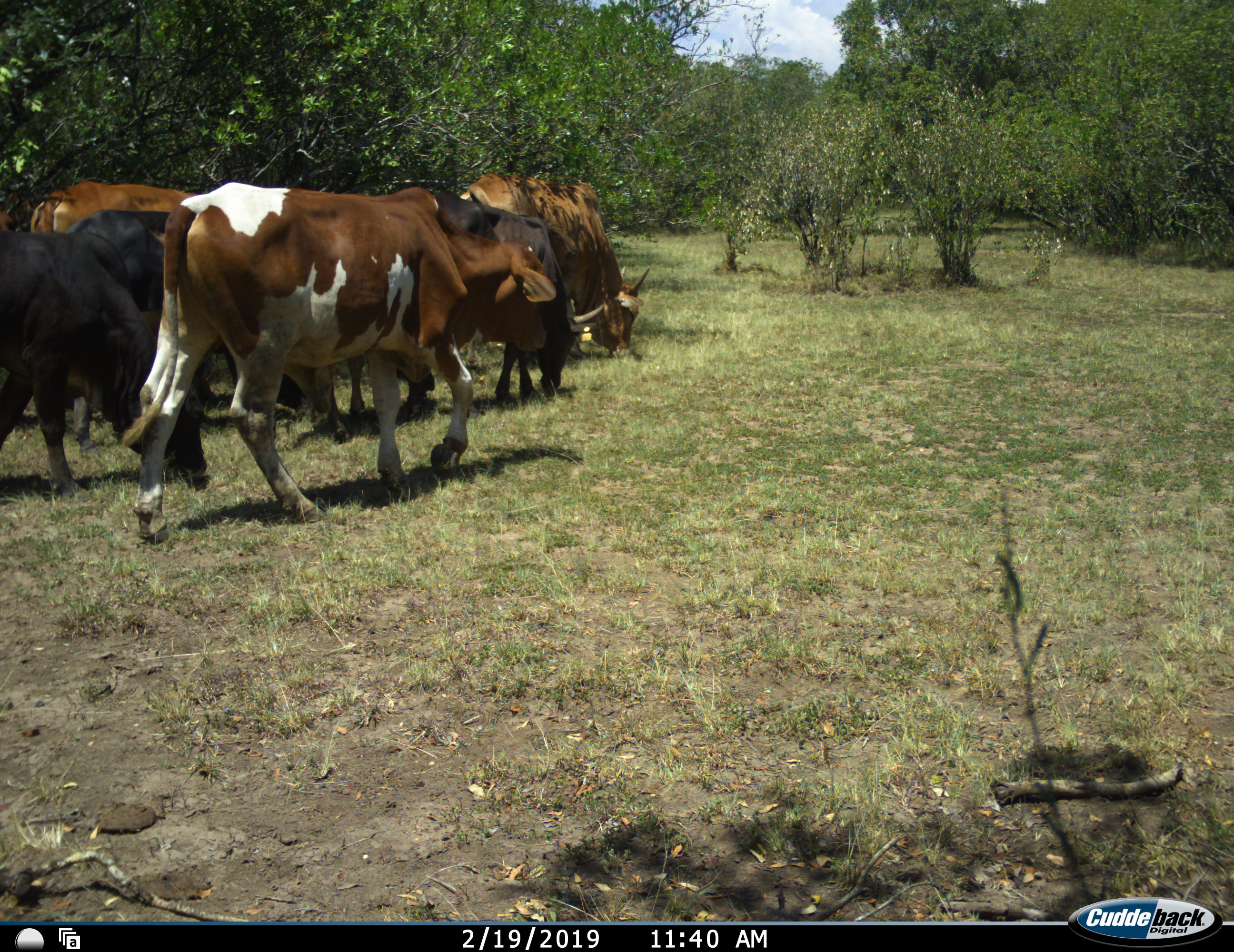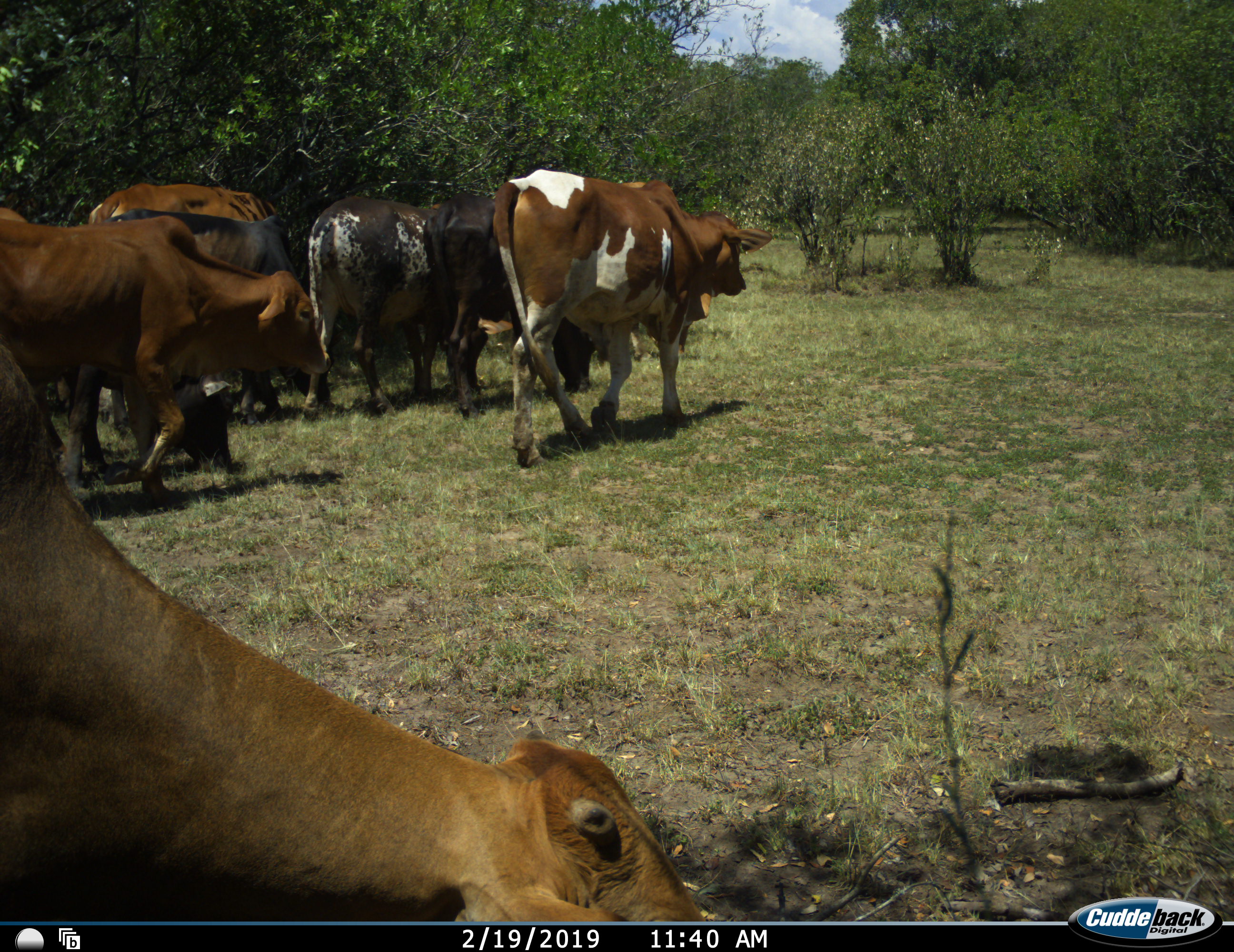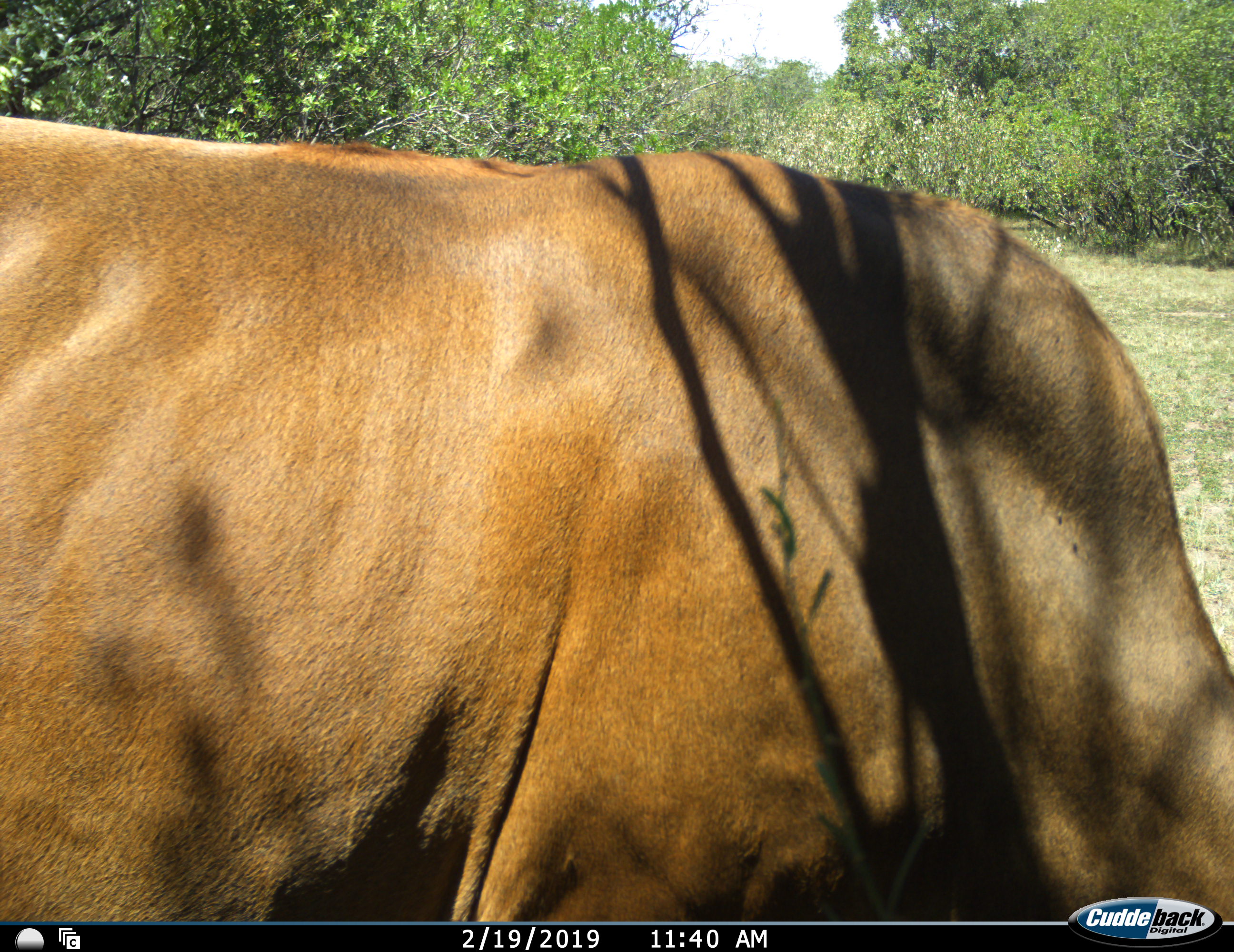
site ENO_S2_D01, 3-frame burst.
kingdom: Animalia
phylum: Chordata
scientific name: Vertebrata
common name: domestic animal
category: domesticanimal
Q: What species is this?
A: Domesticanimal (domestic animal) (Vertebrata).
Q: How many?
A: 8.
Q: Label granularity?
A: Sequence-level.